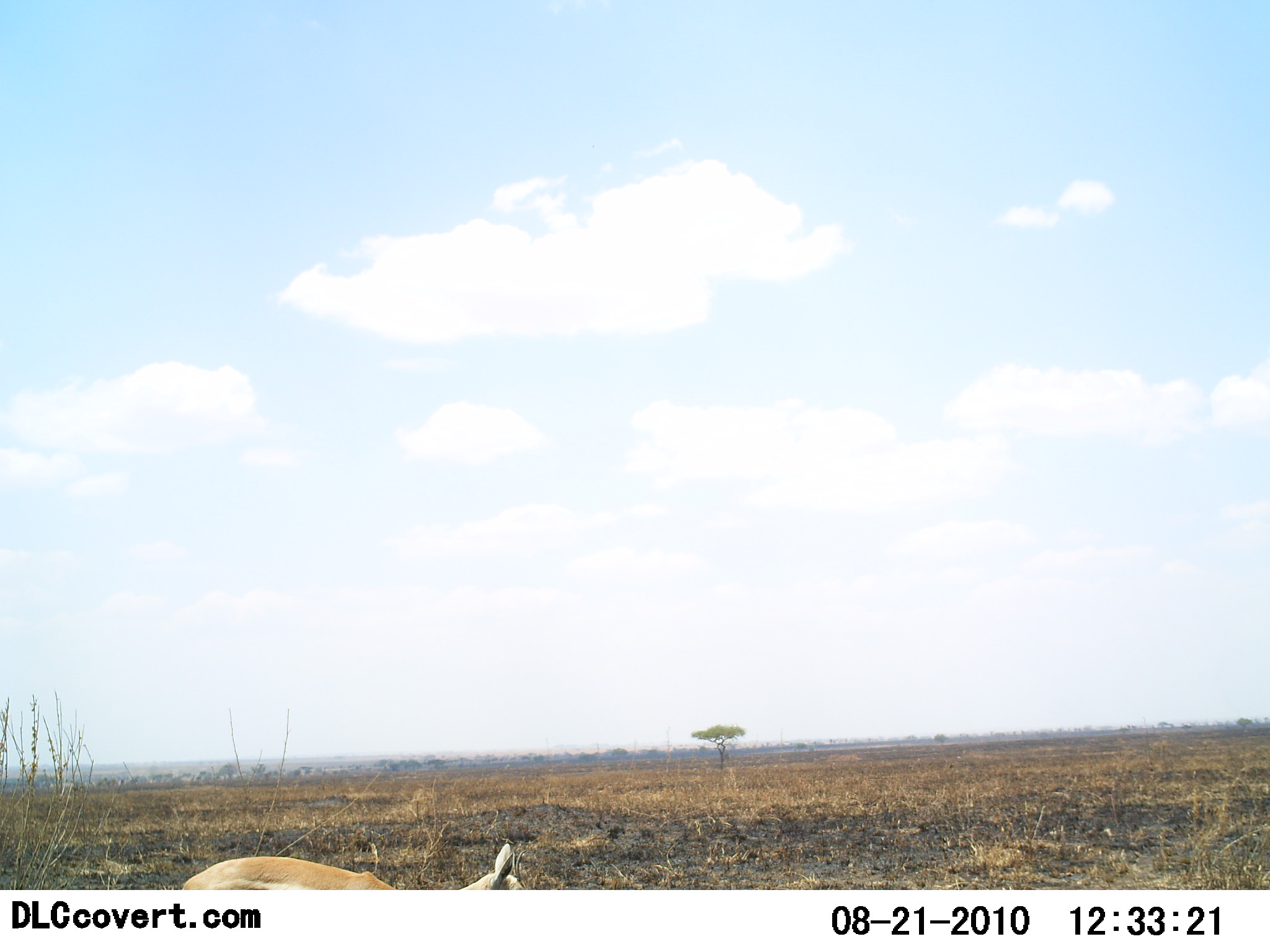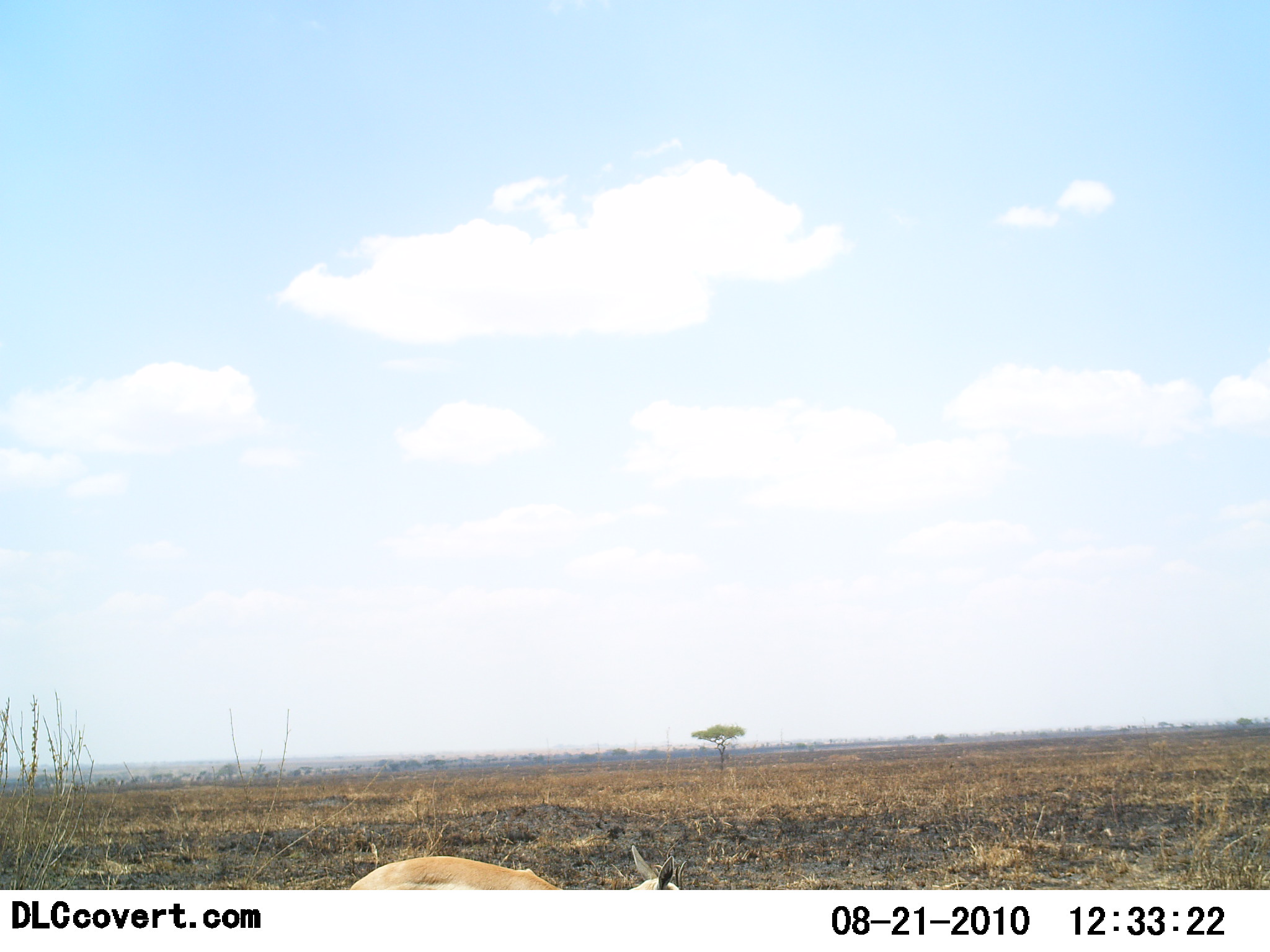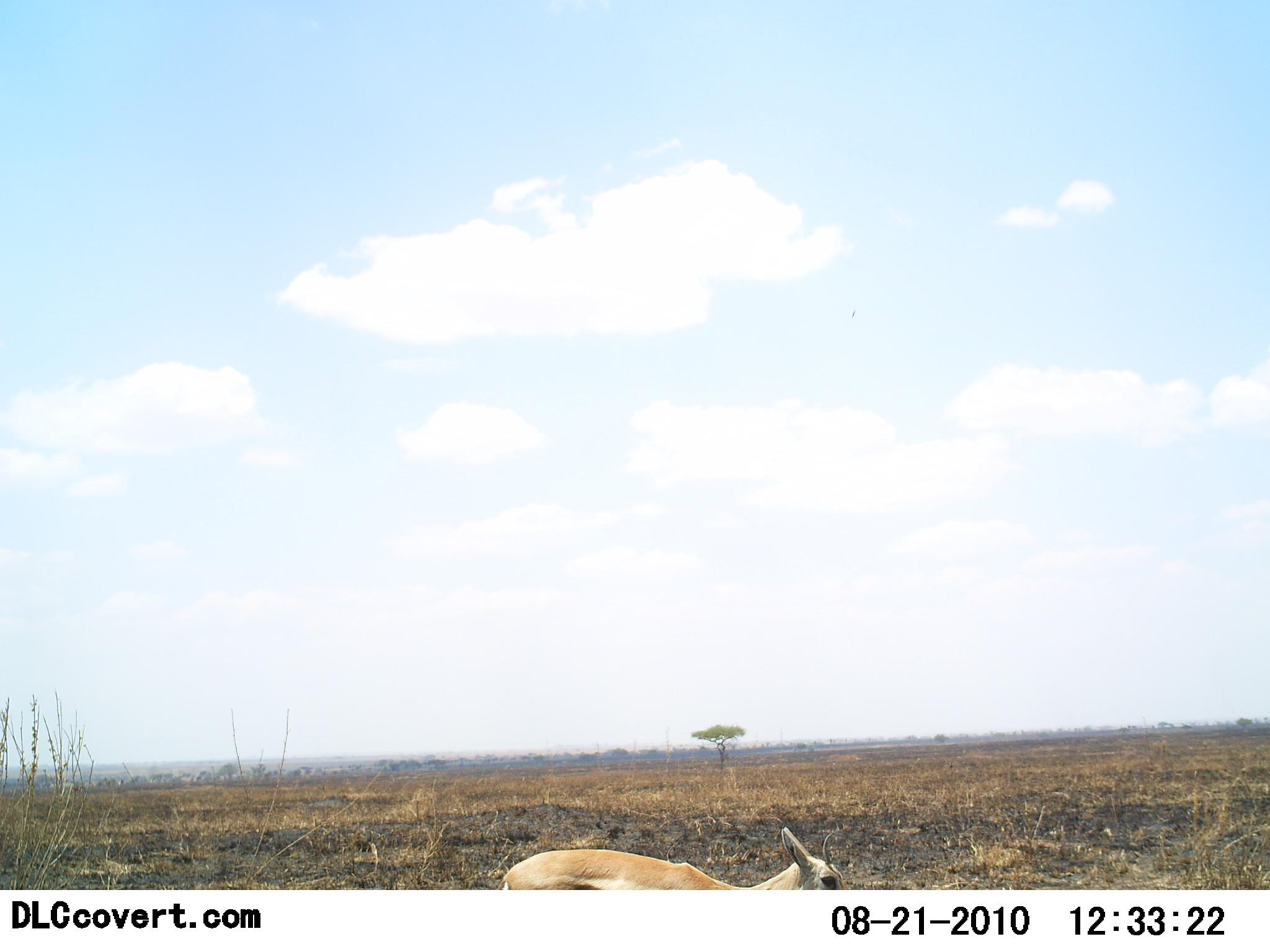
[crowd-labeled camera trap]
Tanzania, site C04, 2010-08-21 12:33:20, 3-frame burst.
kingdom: Animalia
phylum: Chordata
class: Mammalia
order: Artiodactyla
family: Bovidae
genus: Eudorcas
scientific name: Eudorcas thomsonii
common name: thomson's gazelle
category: gazellethomsons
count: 1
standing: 0%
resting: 0%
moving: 100%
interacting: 0%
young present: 0%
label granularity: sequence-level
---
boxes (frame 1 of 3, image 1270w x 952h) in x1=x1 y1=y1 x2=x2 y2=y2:
animal: x1=177 y1=841 x2=521 y2=889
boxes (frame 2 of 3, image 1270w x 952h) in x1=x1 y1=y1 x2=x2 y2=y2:
animal: x1=344 y1=844 x2=690 y2=891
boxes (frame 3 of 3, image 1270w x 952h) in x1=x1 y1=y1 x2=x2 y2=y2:
animal: x1=494 y1=824 x2=852 y2=891